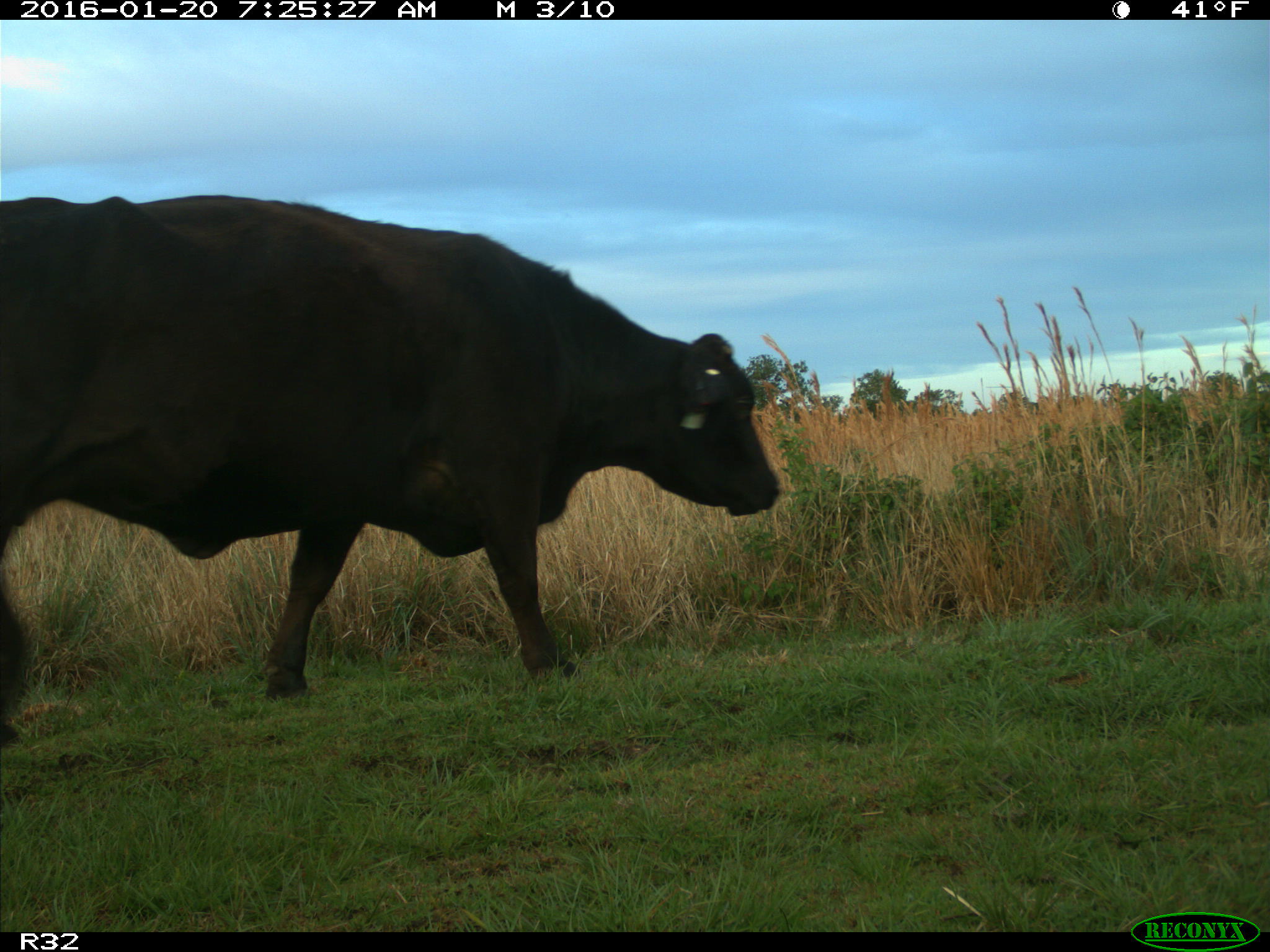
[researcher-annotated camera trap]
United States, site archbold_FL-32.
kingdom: Animalia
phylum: Chordata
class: Mammalia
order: Artiodactyla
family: Bovidae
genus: Bos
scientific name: Bos taurus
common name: domestic cow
Bos taurus (domestic cow).